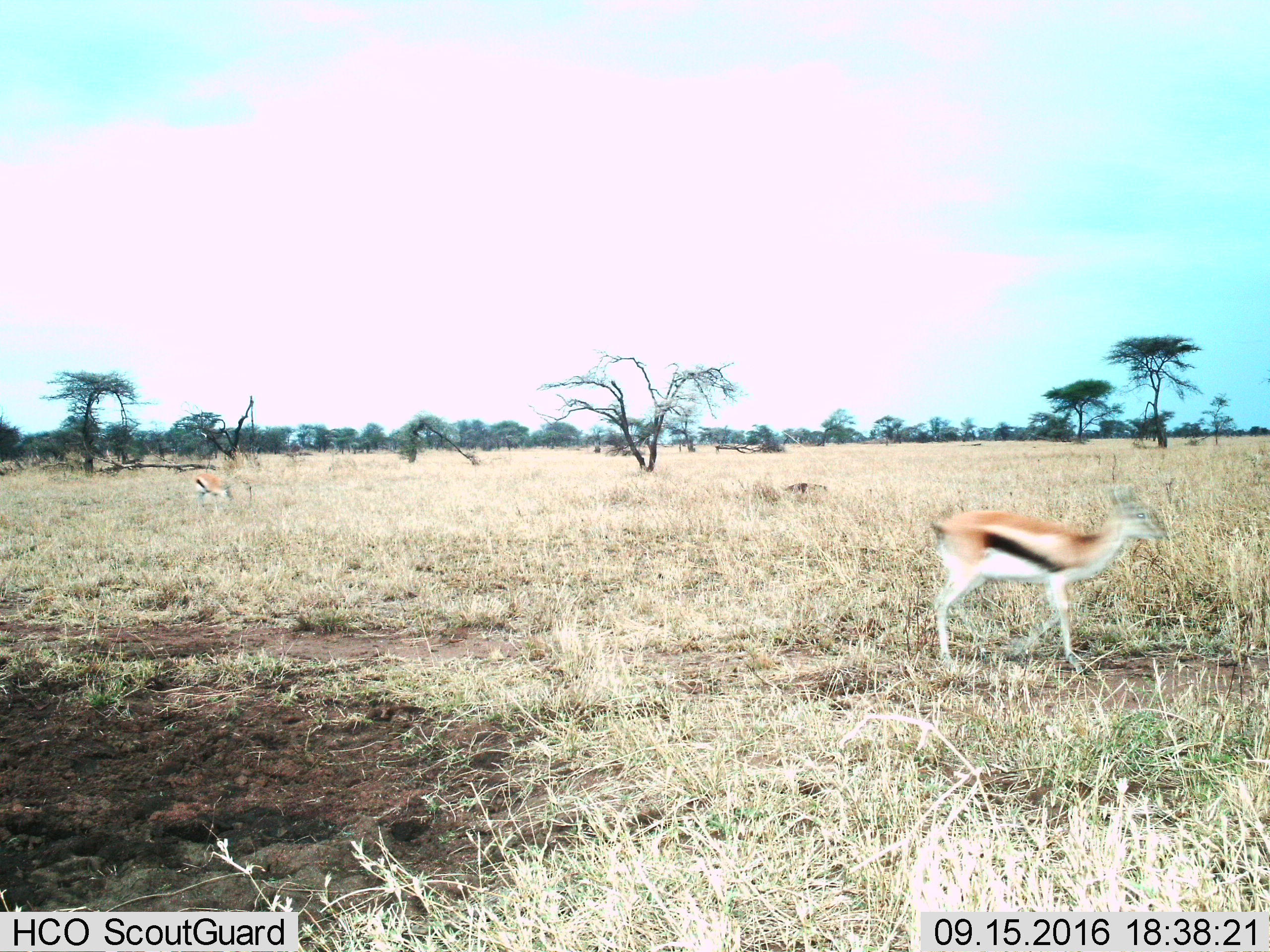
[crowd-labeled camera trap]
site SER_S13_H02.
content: unidentified animal